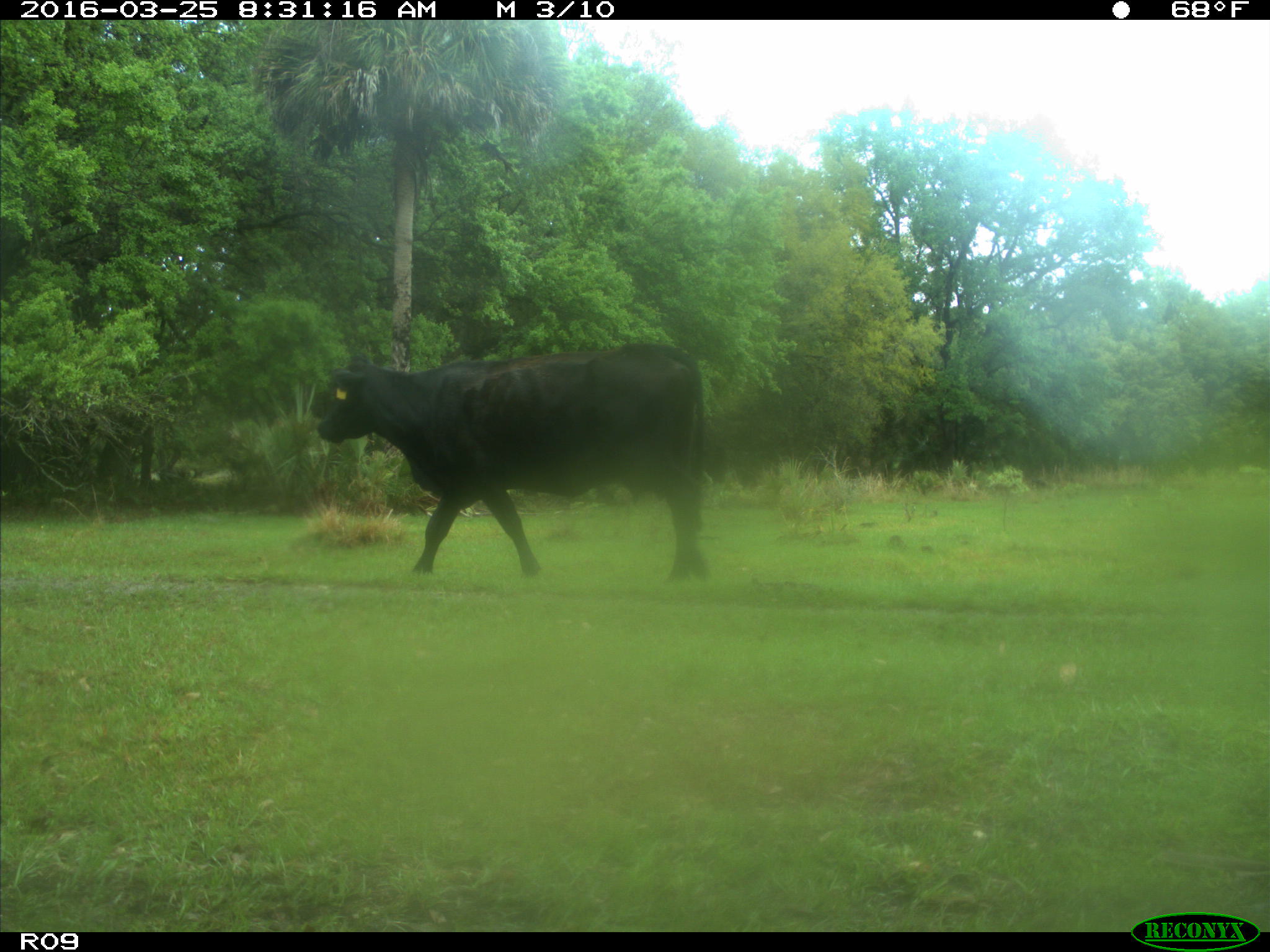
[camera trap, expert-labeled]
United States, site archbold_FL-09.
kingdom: Animalia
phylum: Chordata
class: Mammalia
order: Artiodactyla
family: Bovidae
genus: Bos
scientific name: Bos taurus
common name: domestic cow